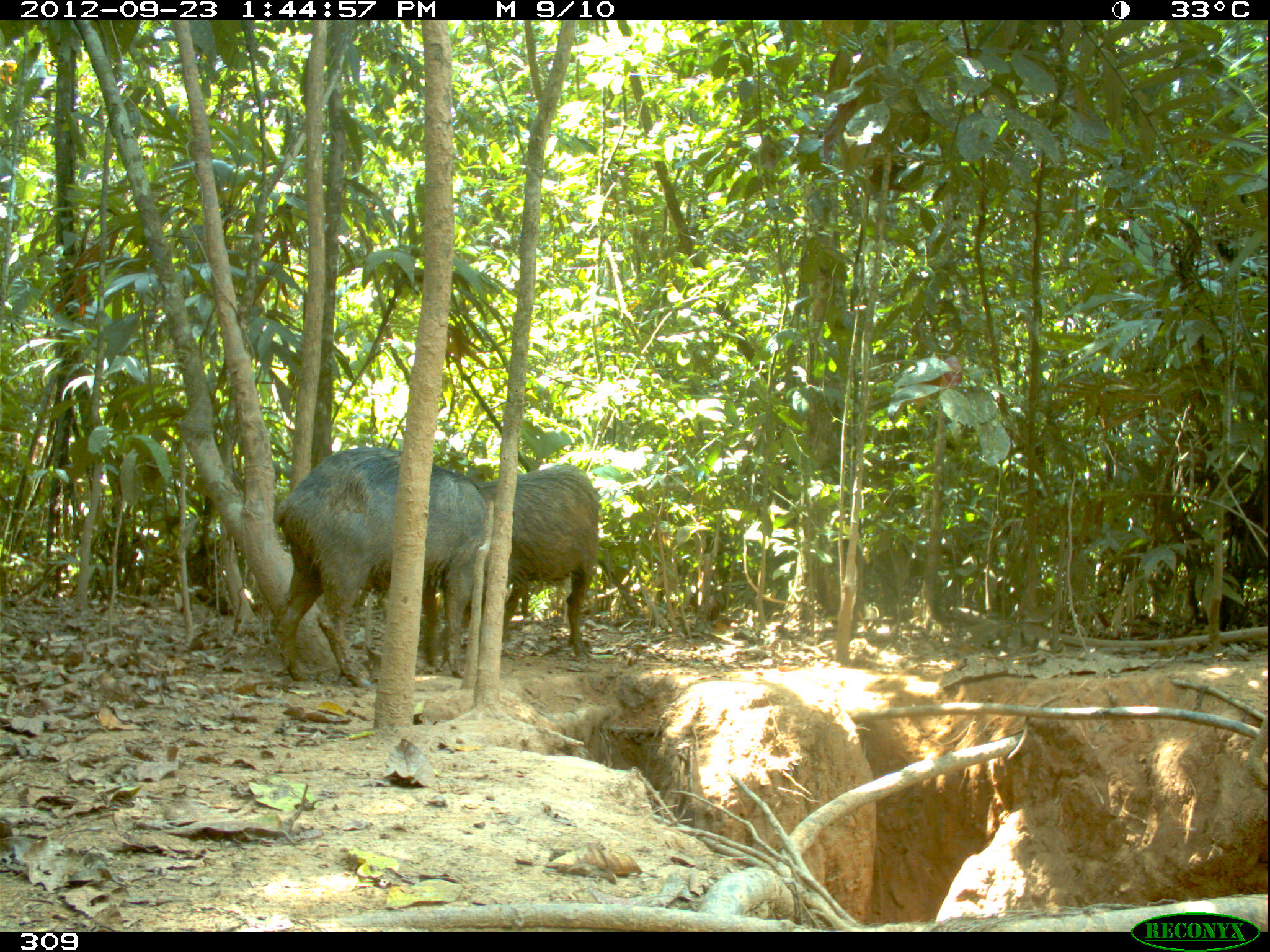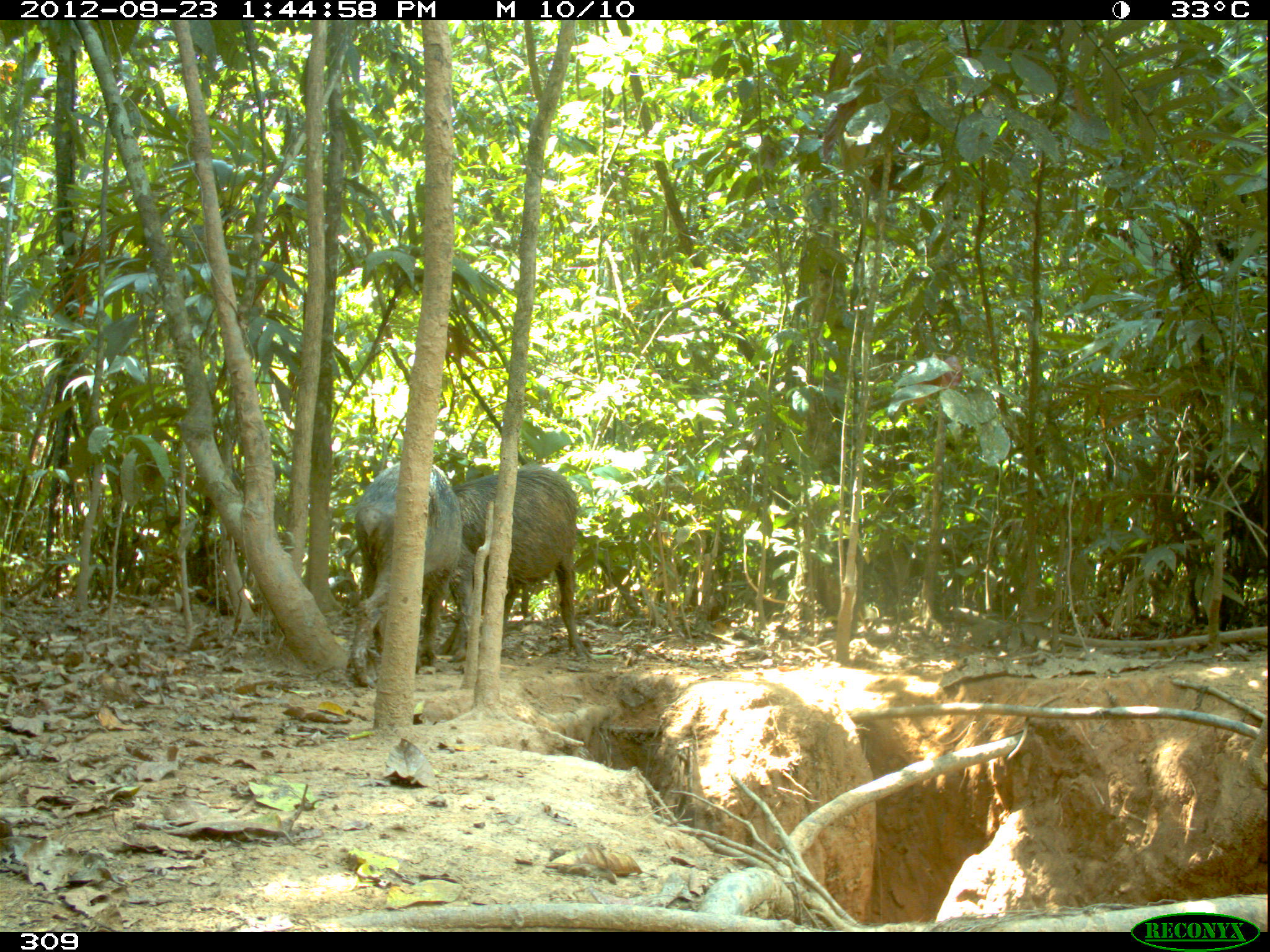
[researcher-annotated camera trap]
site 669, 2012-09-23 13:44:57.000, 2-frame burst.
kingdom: Animalia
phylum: Chordata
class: Mammalia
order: Artiodactyla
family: Tayassuidae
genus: Tayassu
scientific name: Tayassu pecari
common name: white-lipped peccary